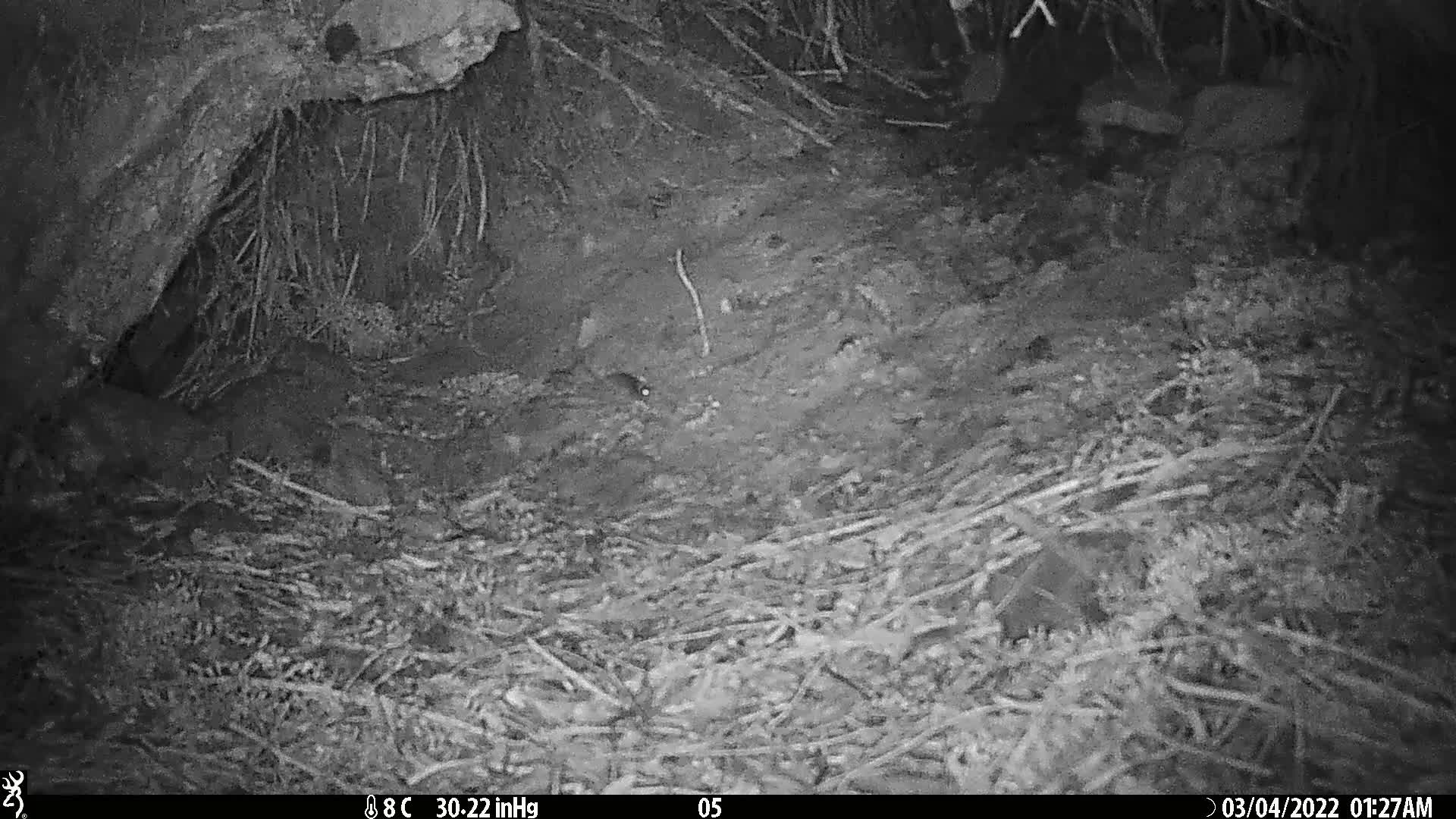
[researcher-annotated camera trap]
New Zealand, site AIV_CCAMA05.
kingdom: Animalia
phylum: Chordata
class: Mammalia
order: Rodentia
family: Muridae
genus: Mus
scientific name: Mus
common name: mouse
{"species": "mouse (Mus)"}